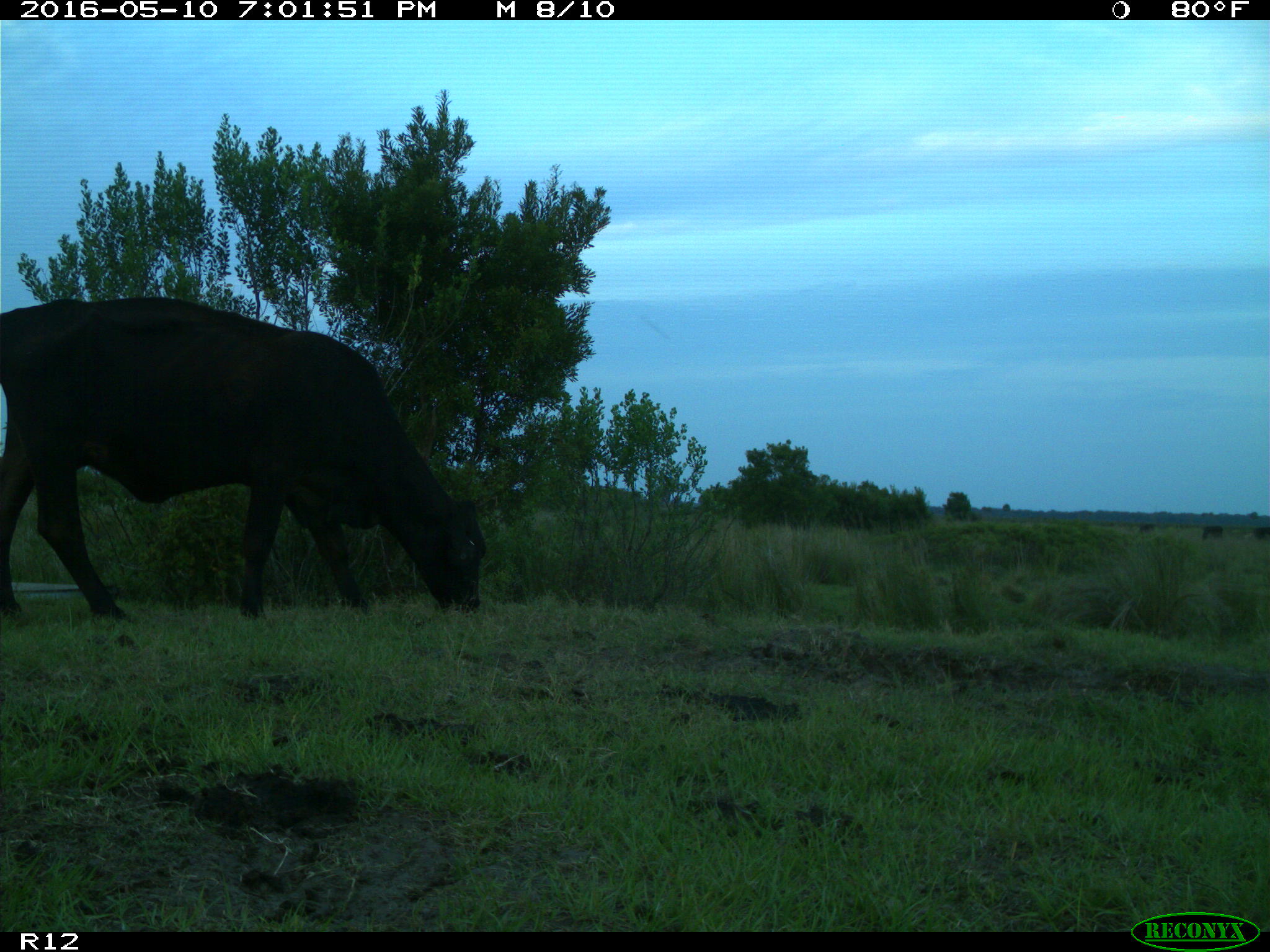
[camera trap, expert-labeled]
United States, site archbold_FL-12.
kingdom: Animalia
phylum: Chordata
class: Mammalia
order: Artiodactyla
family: Bovidae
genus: Bos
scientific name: Bos taurus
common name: domestic cow